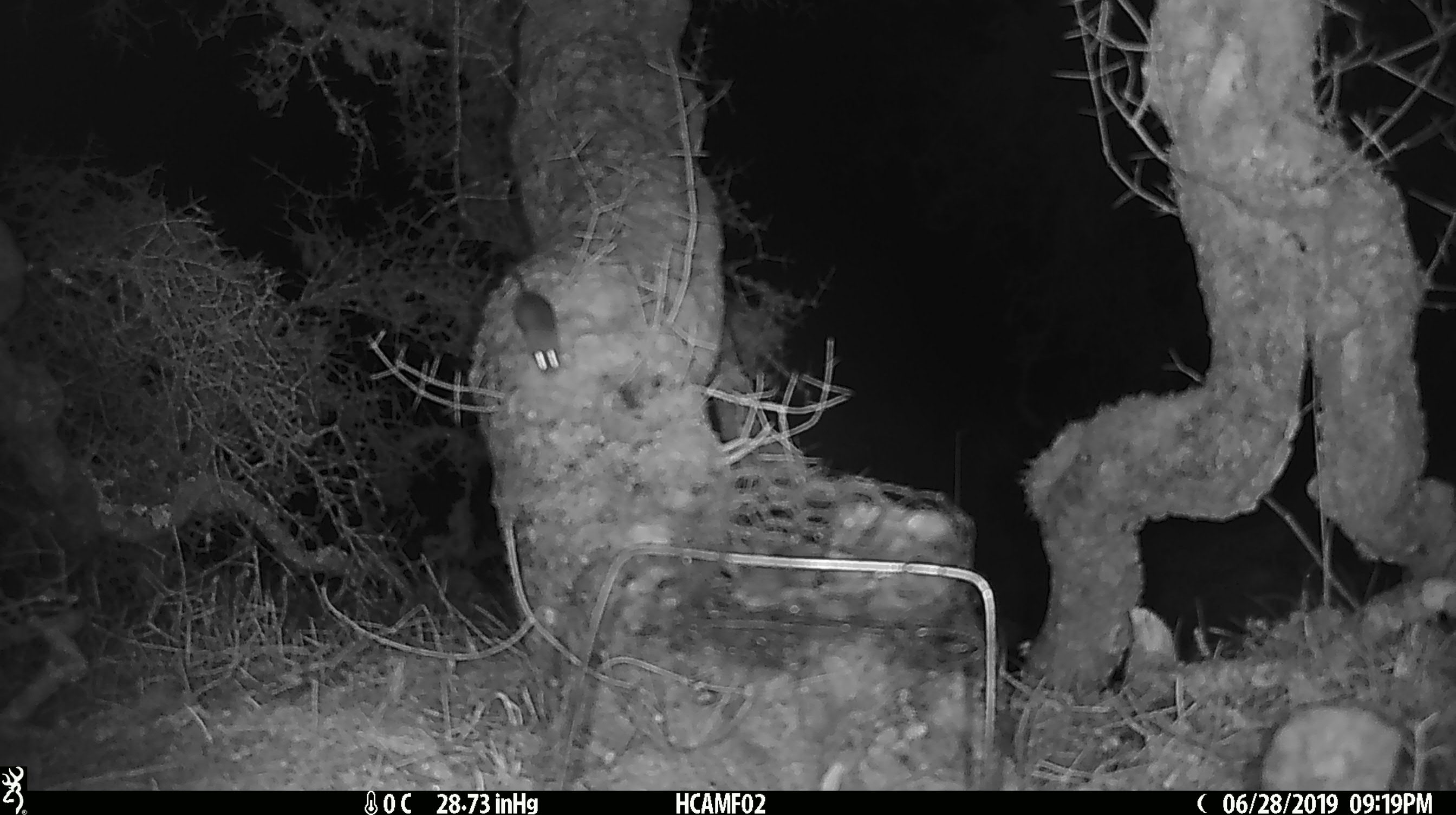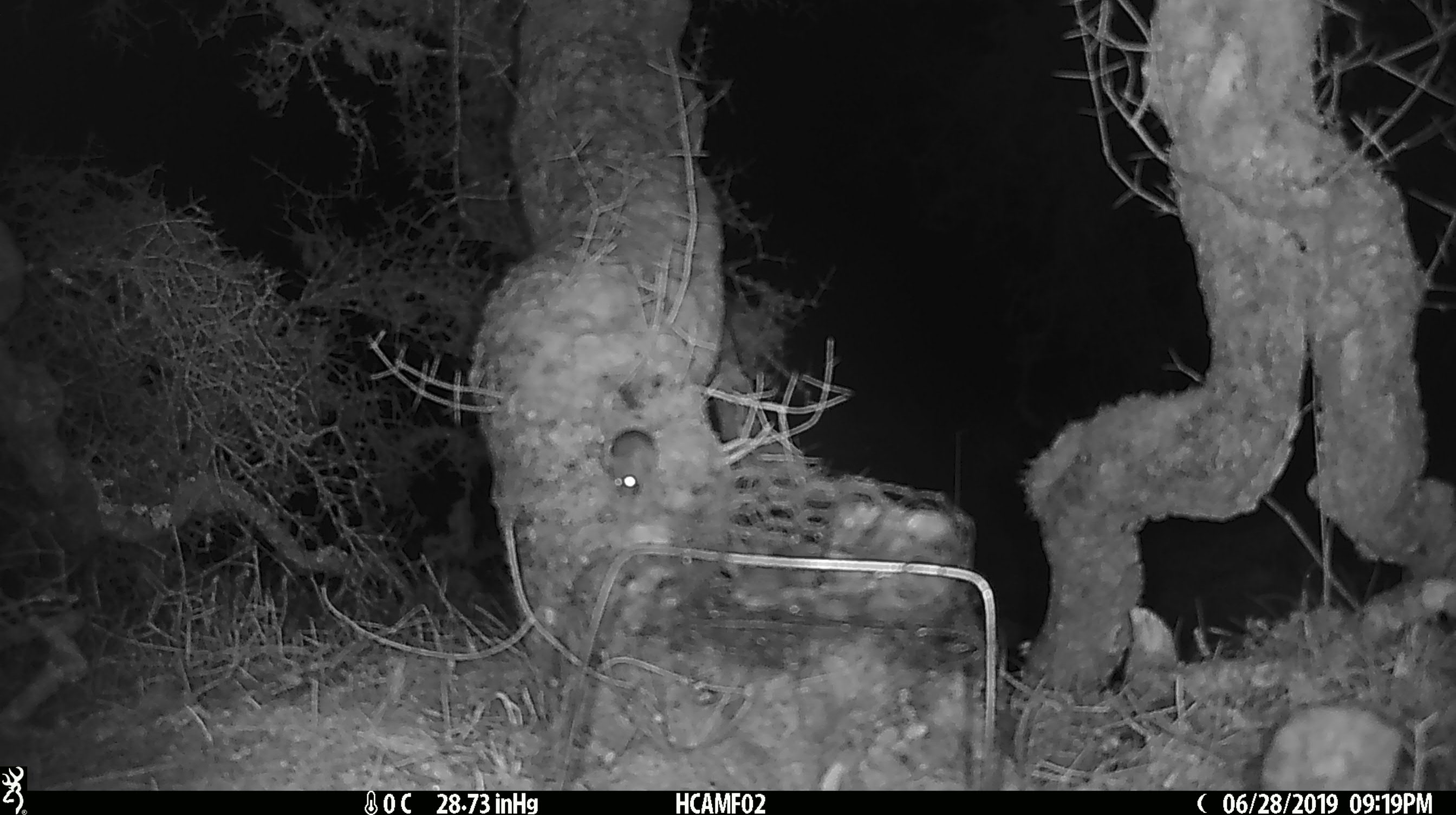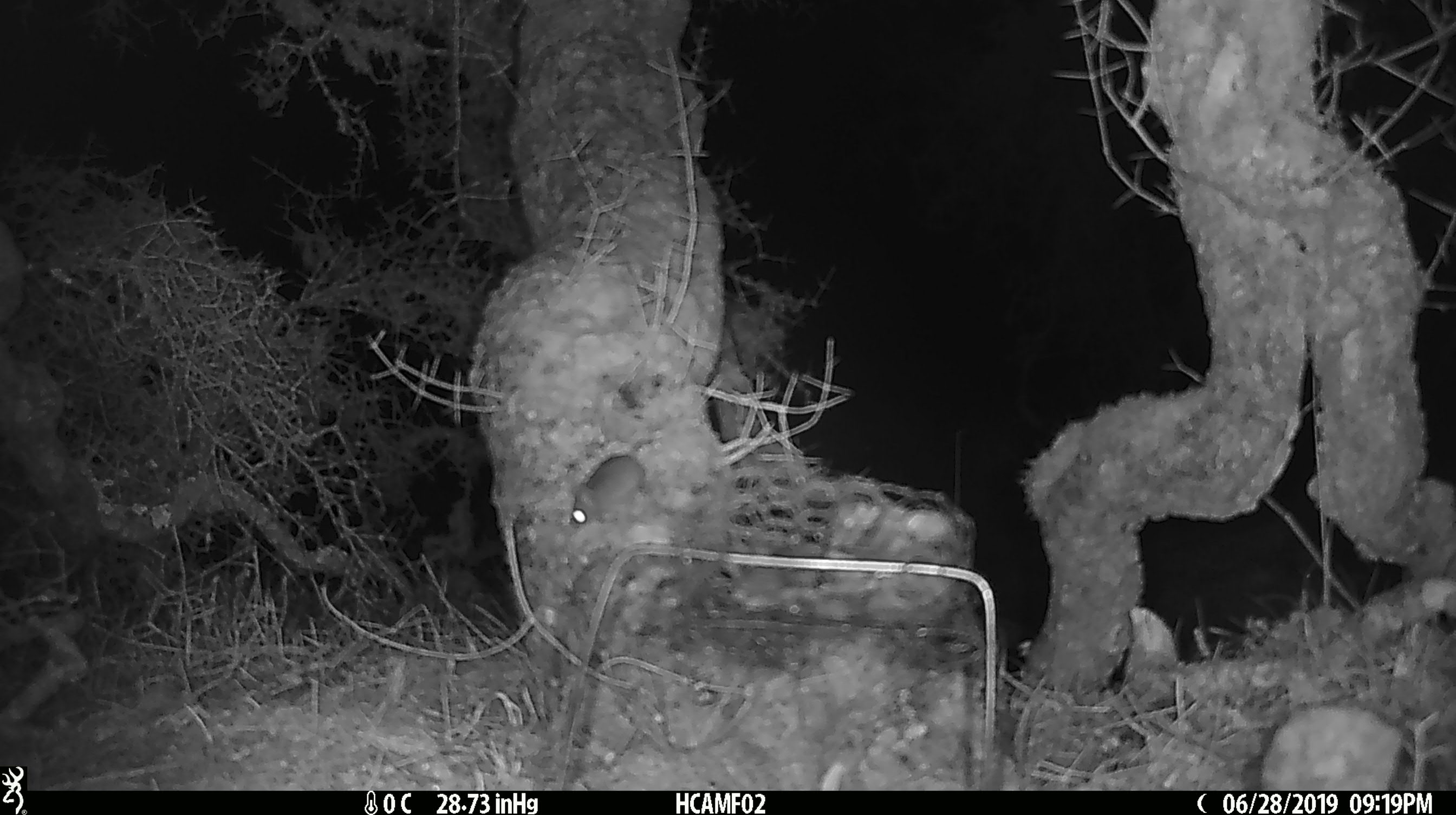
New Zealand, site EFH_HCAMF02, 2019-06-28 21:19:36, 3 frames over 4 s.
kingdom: Animalia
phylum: Chordata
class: Mammalia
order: Rodentia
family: Muridae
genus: Mus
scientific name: Mus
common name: mouse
Mouse (Mus).